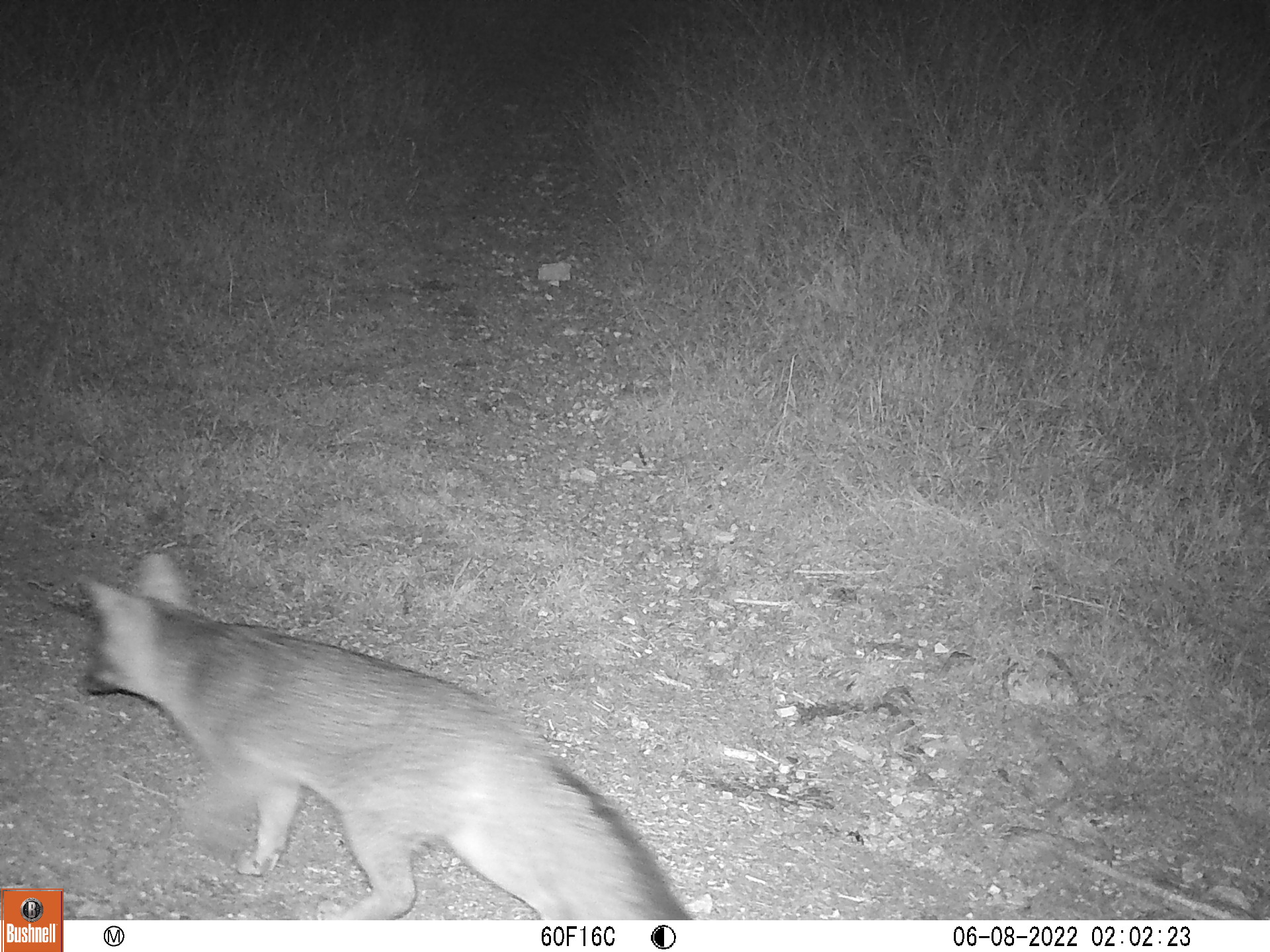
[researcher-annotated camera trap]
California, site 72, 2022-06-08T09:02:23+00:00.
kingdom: Animalia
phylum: Chordata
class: Mammalia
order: Carnivora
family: Canidae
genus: Urocyon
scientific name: Urocyon cinereoargenteus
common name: gray fox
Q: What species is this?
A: Gray fox (Urocyon cinereoargenteus).